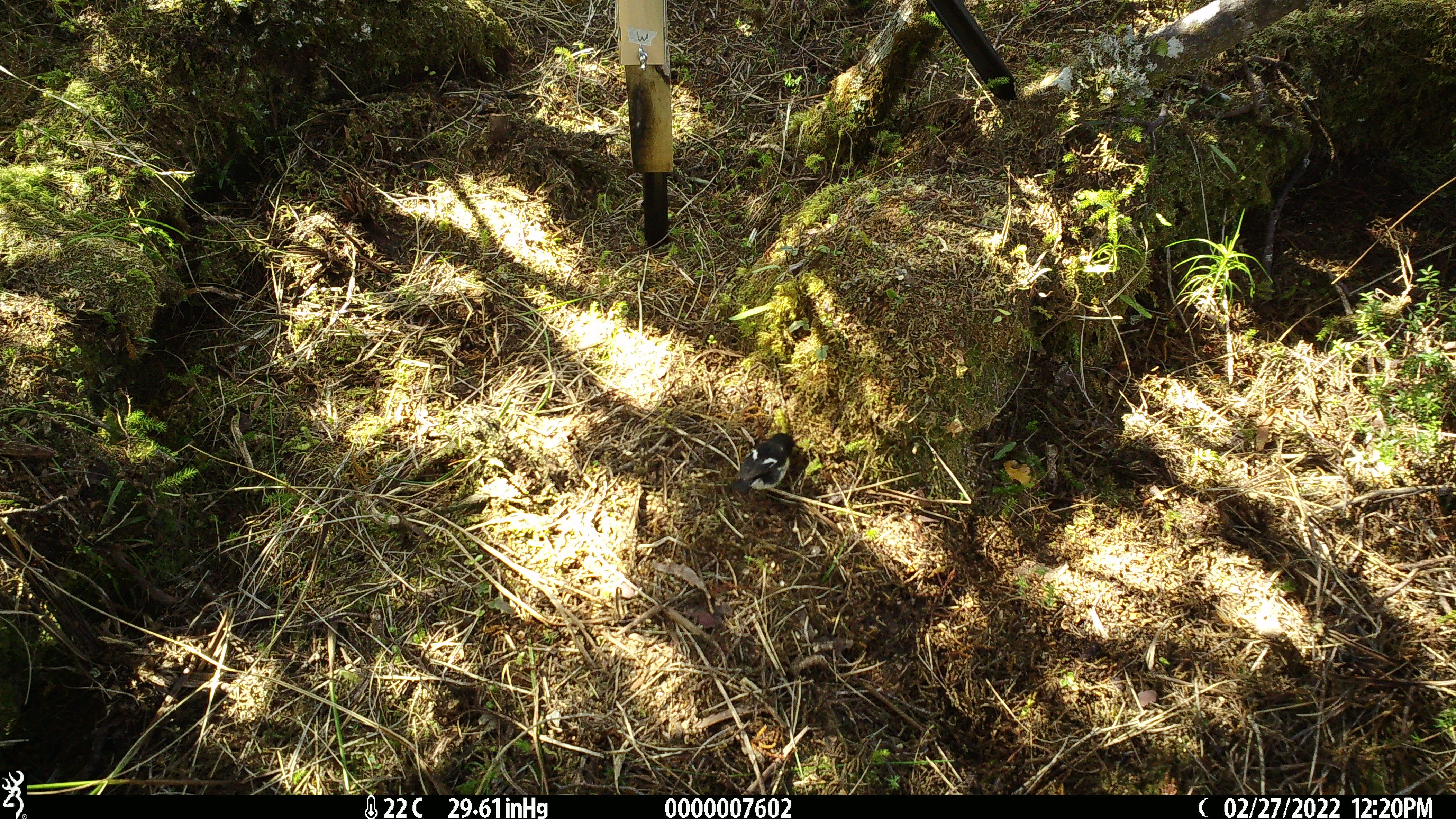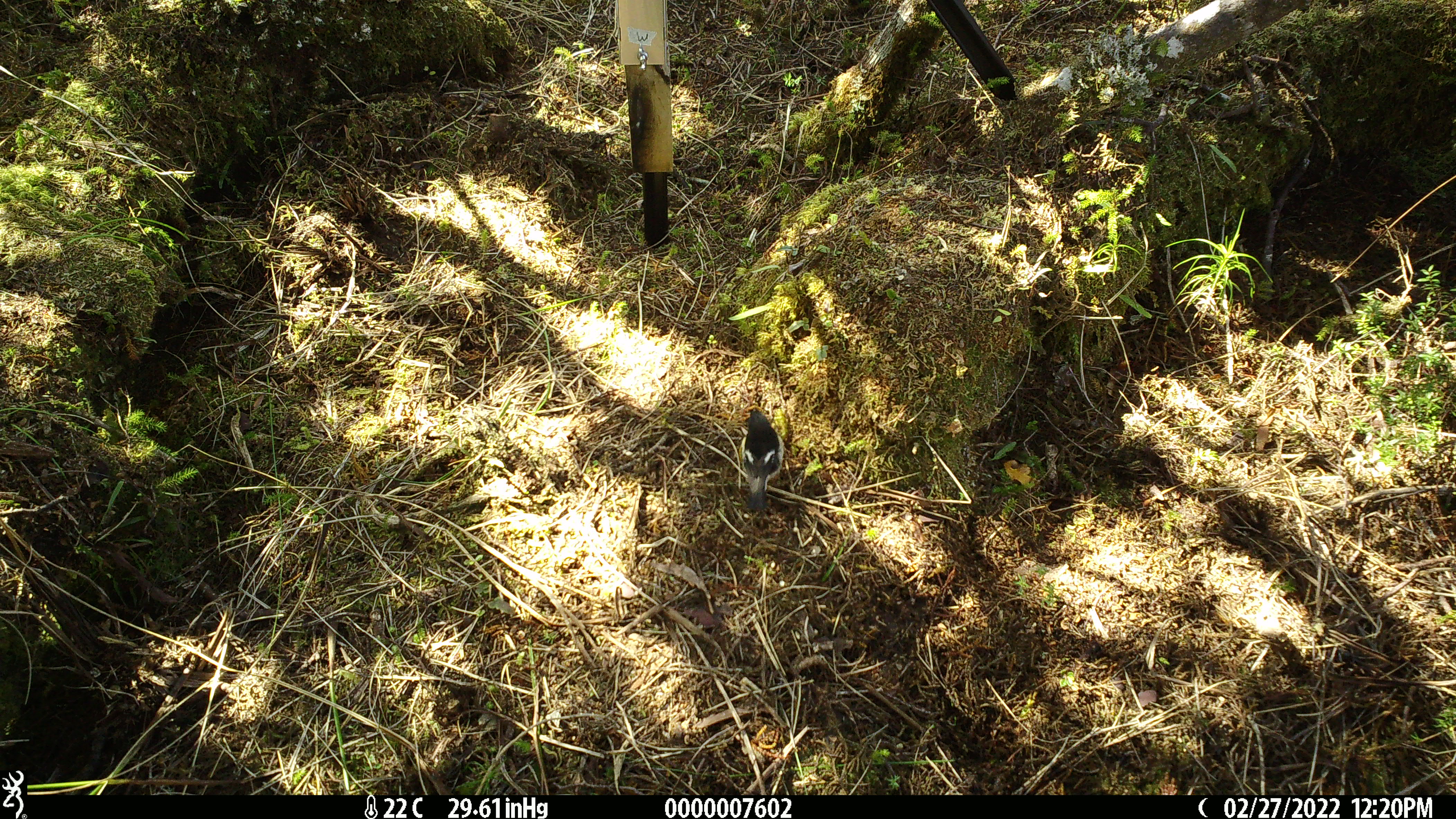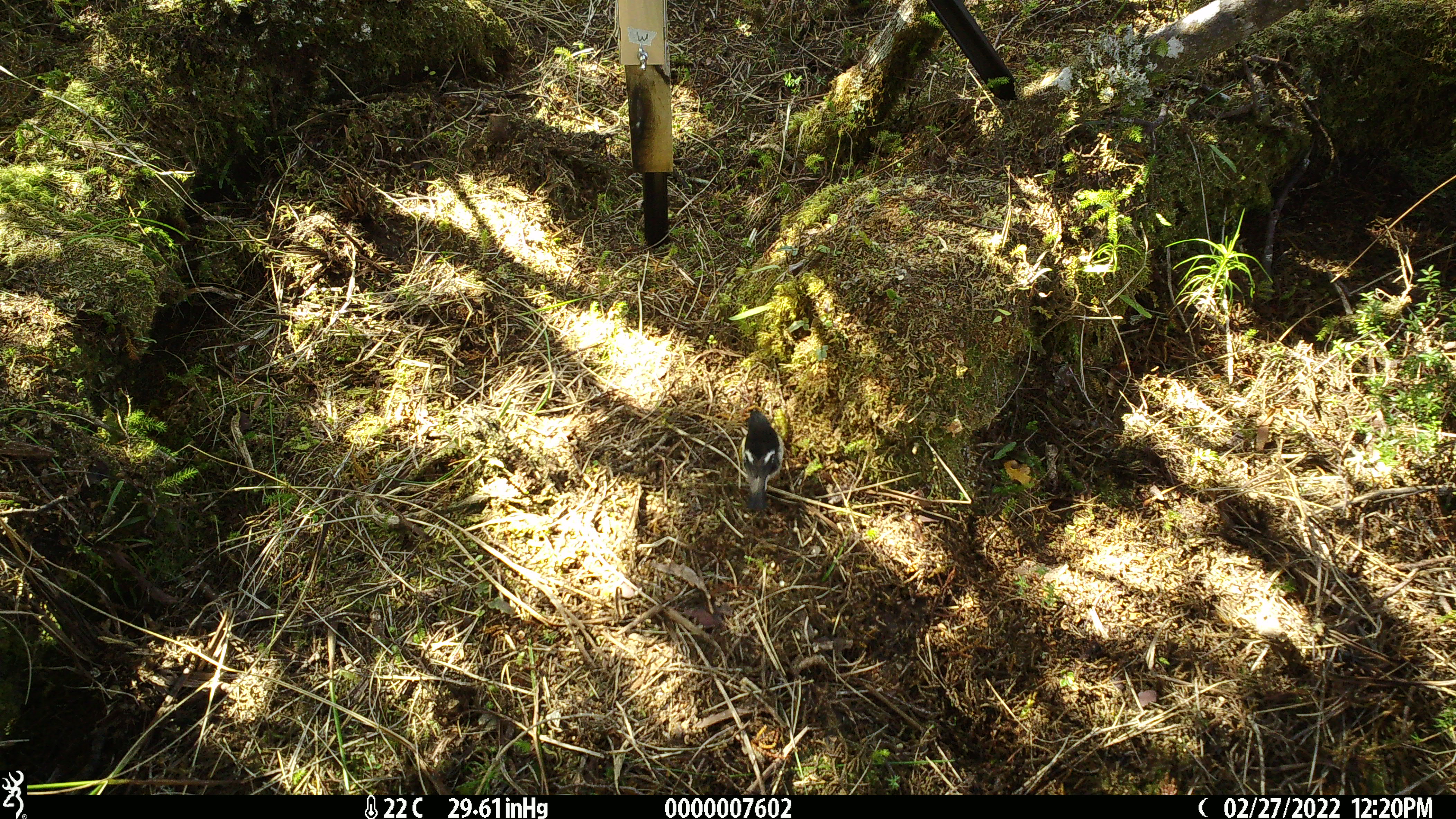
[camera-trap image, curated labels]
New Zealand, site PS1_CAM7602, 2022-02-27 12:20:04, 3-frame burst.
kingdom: Animalia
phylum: Chordata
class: Aves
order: Passeriformes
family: Petroicidae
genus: Petroica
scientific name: Petroica macrocephala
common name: tomtit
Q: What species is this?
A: Tomtit (Petroica macrocephala).